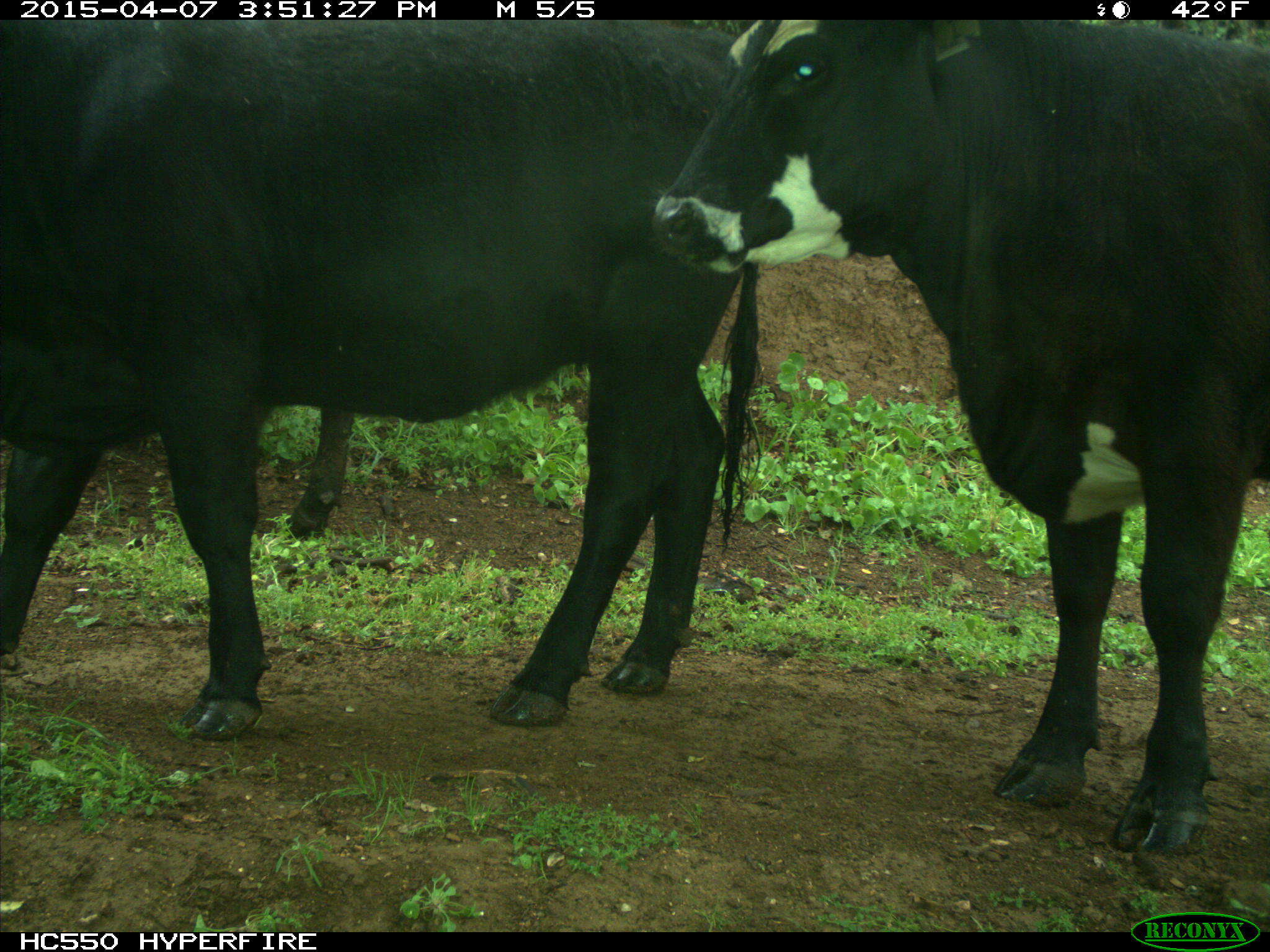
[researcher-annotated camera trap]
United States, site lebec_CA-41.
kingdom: Animalia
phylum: Chordata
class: Mammalia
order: Artiodactyla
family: Bovidae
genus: Bos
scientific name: Bos taurus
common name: domestic cow